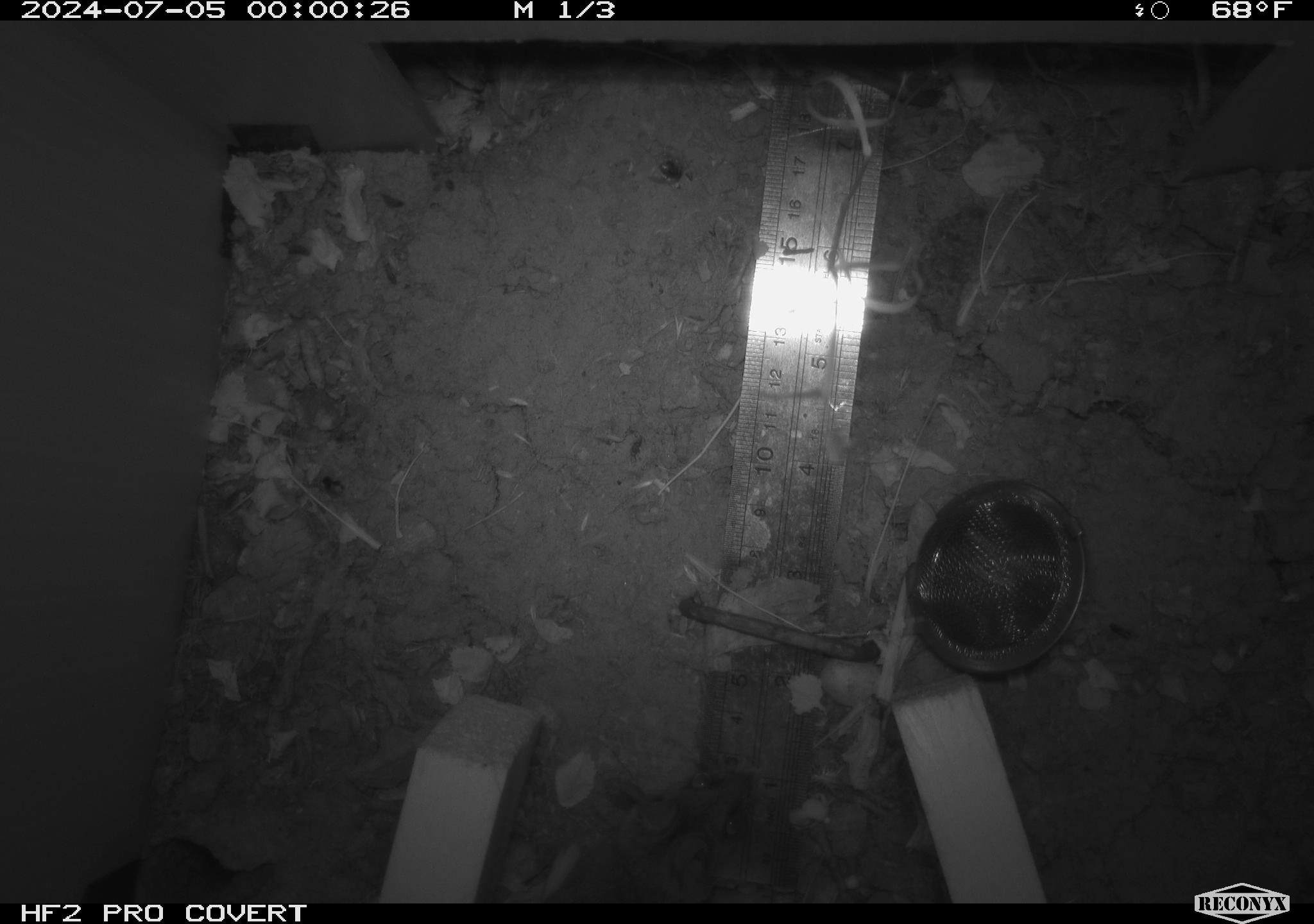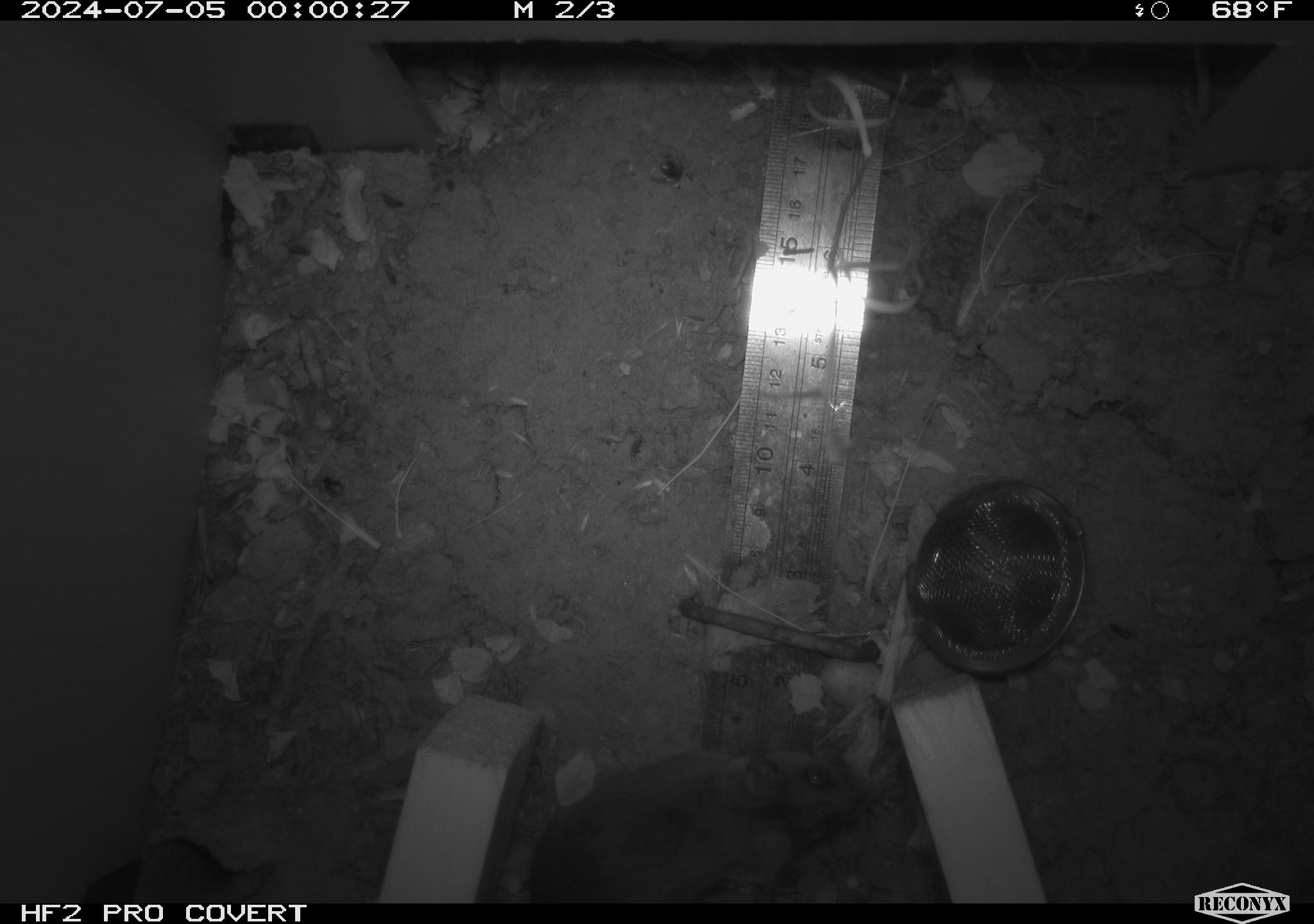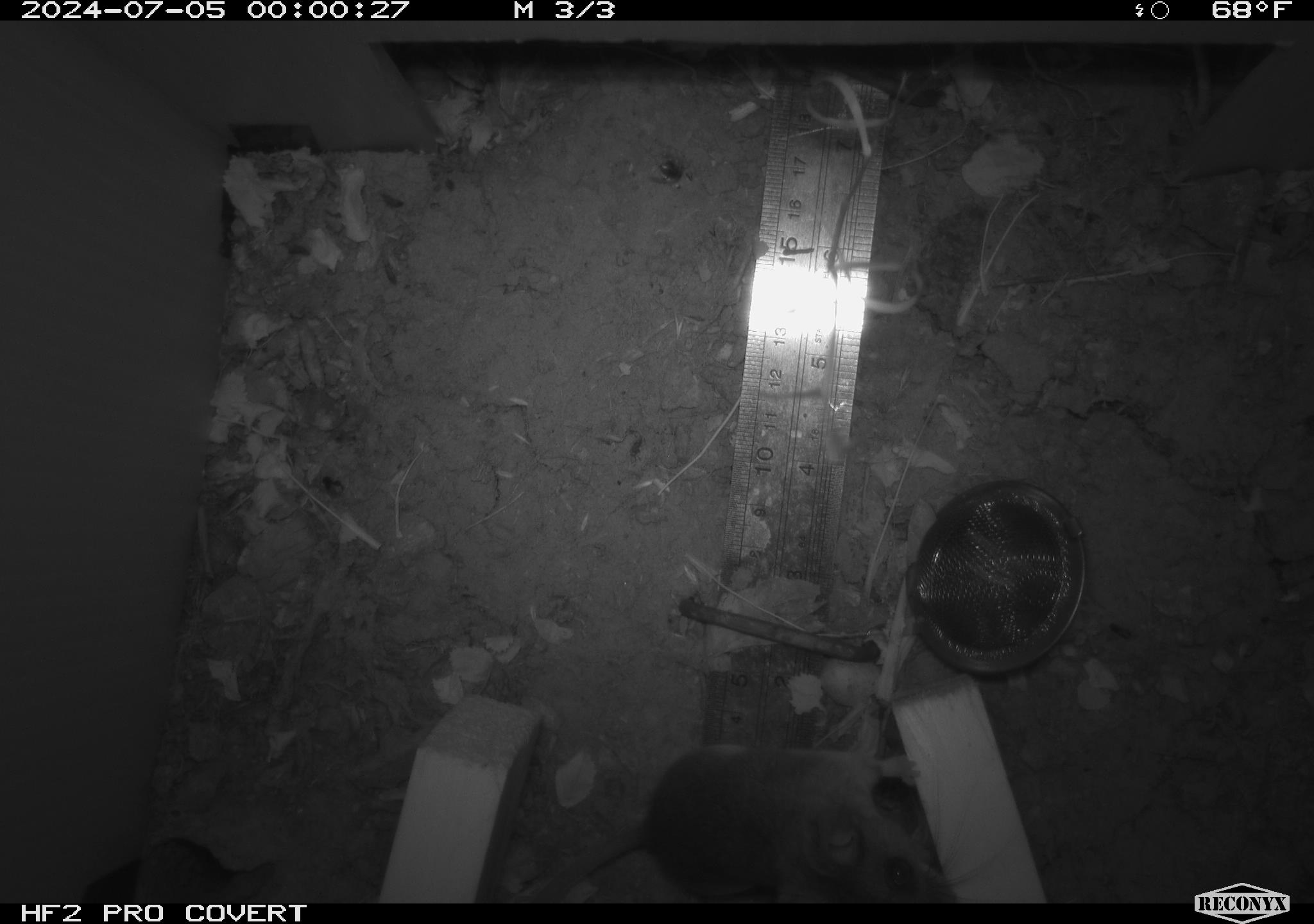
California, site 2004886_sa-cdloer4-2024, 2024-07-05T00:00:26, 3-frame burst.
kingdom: Animalia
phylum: Chordata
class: Mammalia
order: Rodentia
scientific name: Rodentia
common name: rodent